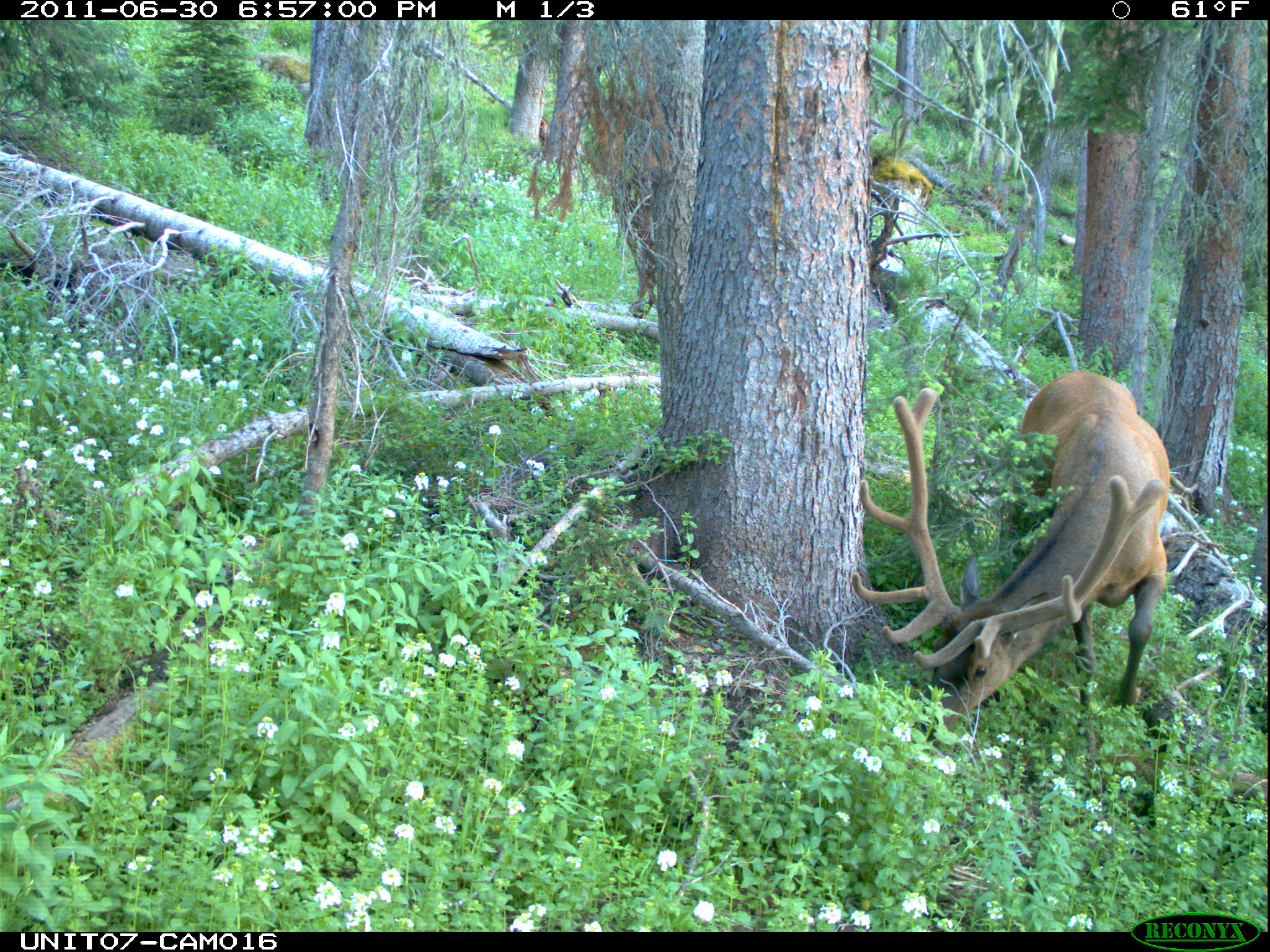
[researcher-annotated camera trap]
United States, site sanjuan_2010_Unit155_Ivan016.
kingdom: Animalia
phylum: Chordata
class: Mammalia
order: Artiodactyla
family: Cervidae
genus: Cervus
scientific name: Cervus elaphus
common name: red deer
Cervus elaphus (red deer).